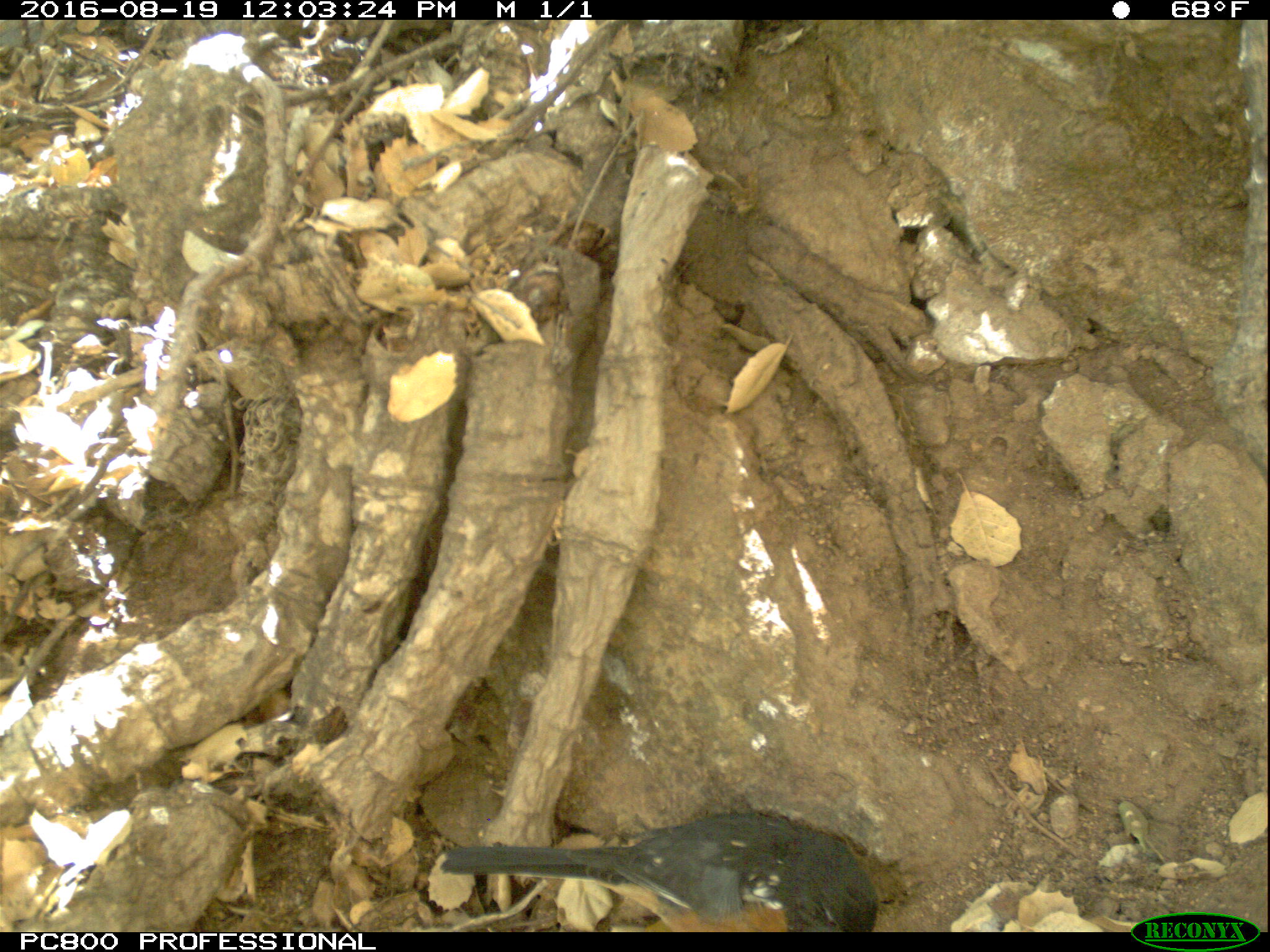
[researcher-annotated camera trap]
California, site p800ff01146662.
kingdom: Animalia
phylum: Chordata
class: Aves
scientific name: Aves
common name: bird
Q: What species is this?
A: Bird (Aves).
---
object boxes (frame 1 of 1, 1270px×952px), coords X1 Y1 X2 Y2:
bird: 442 809 878 933